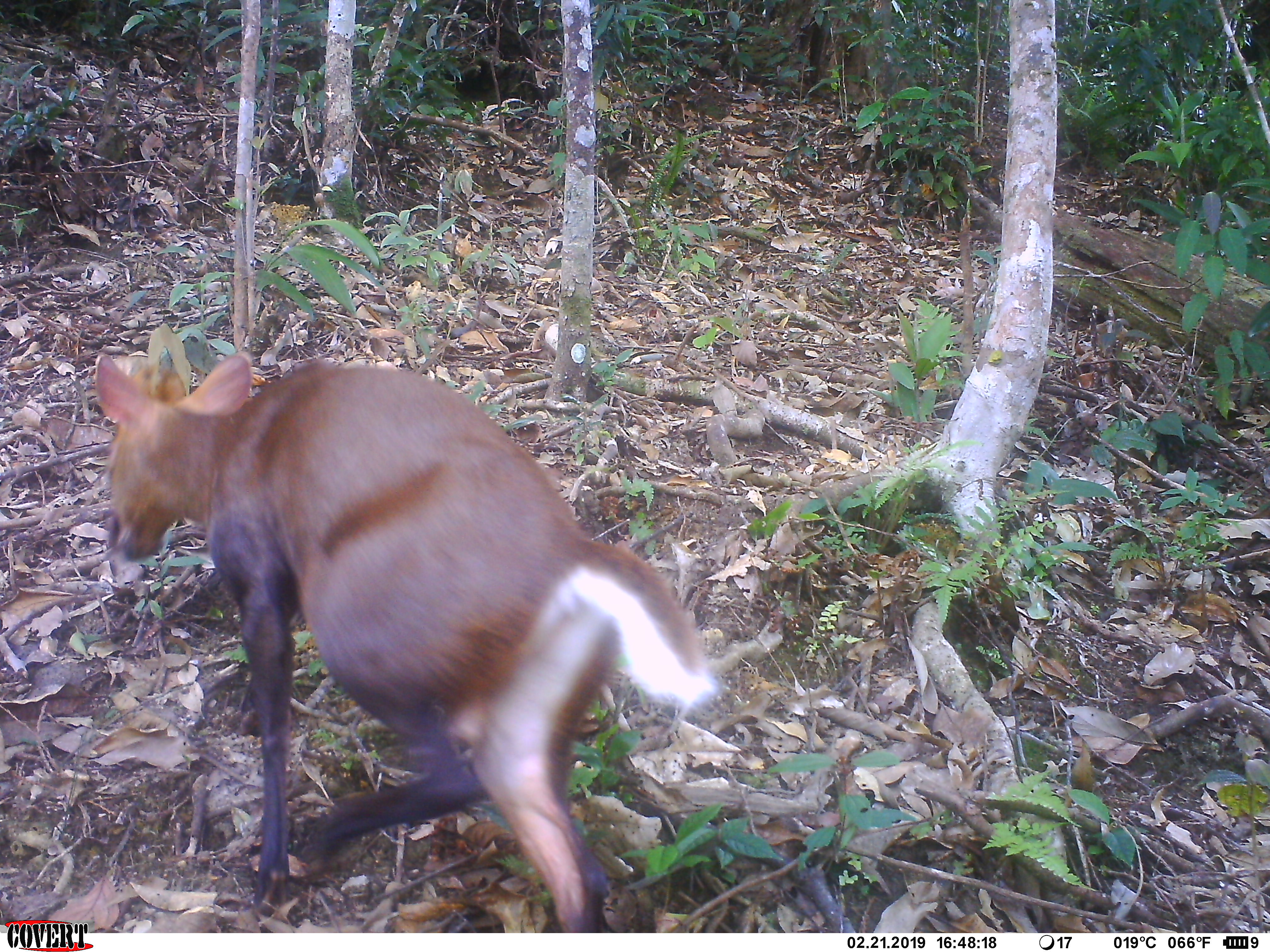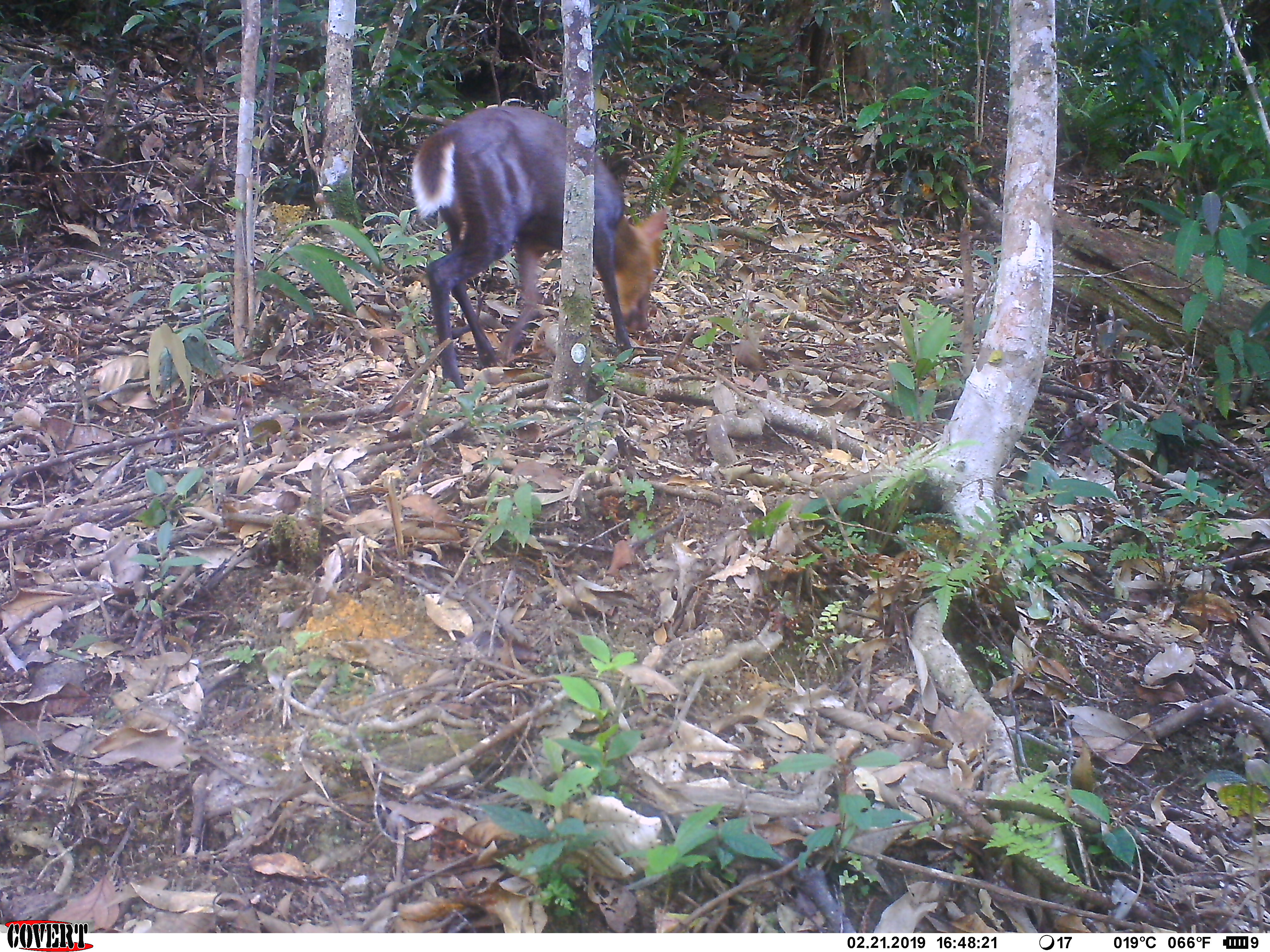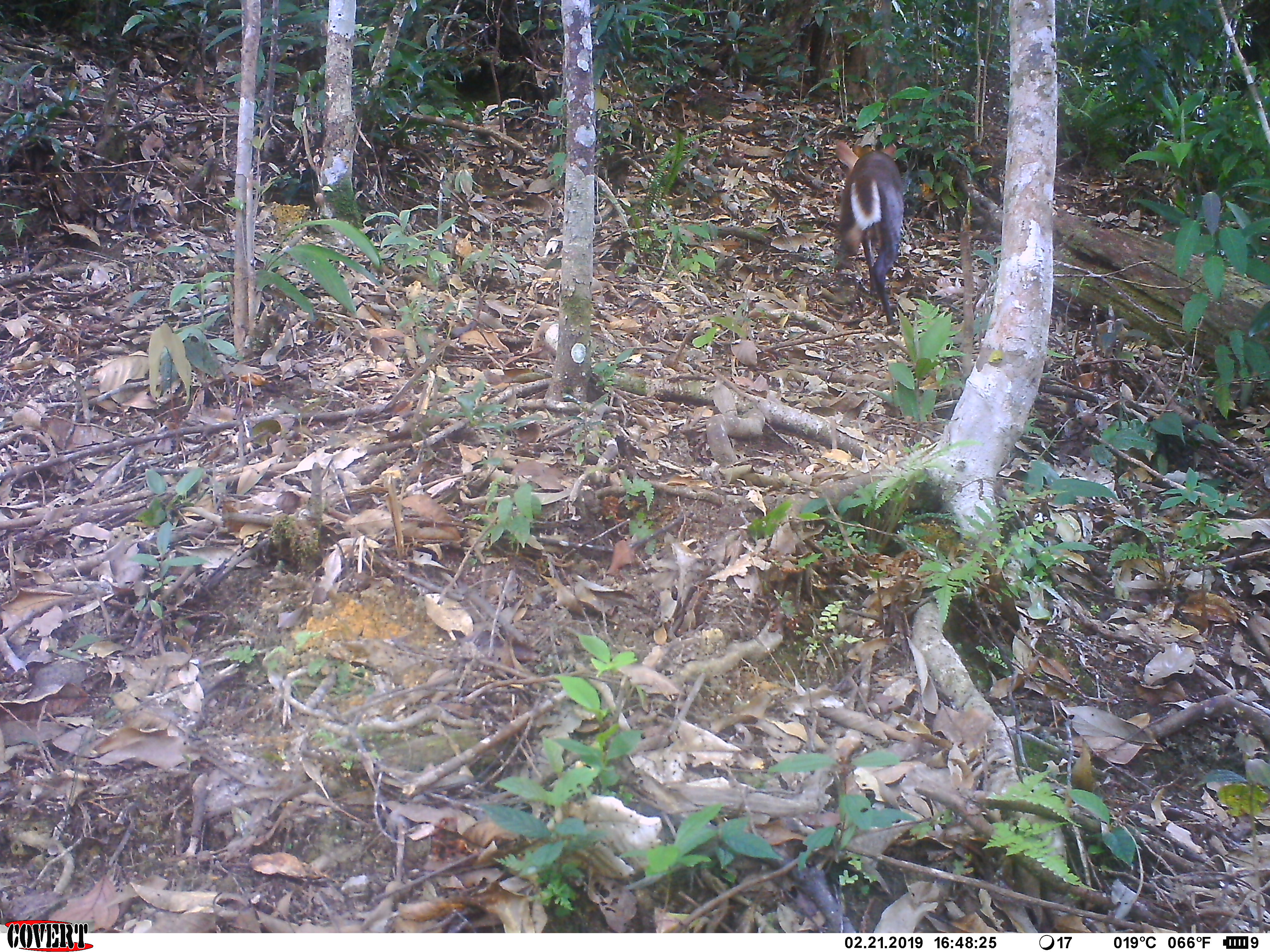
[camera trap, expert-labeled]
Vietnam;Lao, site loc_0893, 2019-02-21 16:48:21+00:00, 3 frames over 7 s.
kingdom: Animalia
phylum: Chordata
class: Mammalia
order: Artiodactyla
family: Cervidae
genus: Muntiacus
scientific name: Muntiacus rooseveltorum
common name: roosevelt's muntjac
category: roosevelts muntjac group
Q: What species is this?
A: Roosevelts muntjac group (roosevelt's muntjac) (Muntiacus rooseveltorum).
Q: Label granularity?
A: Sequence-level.